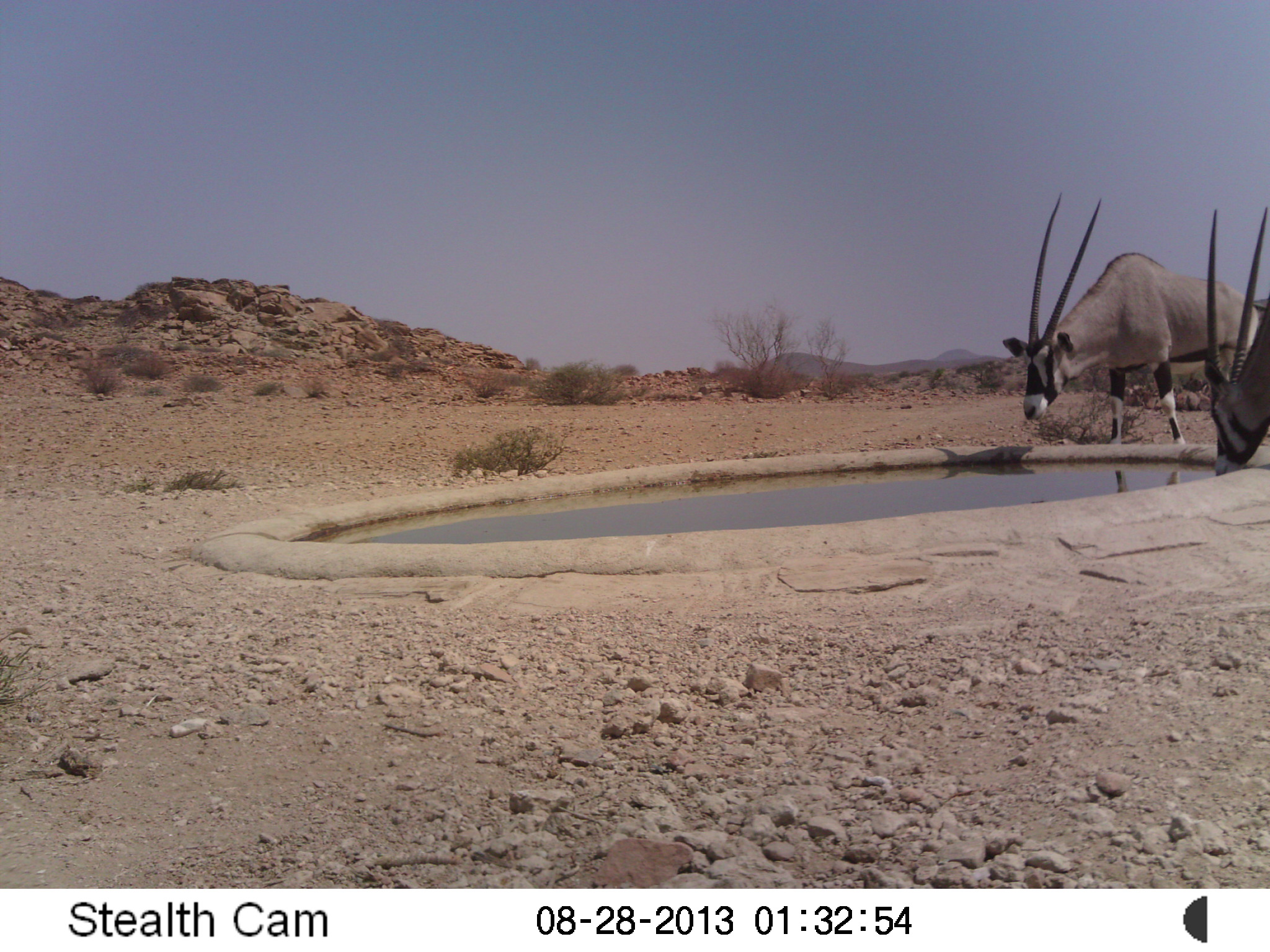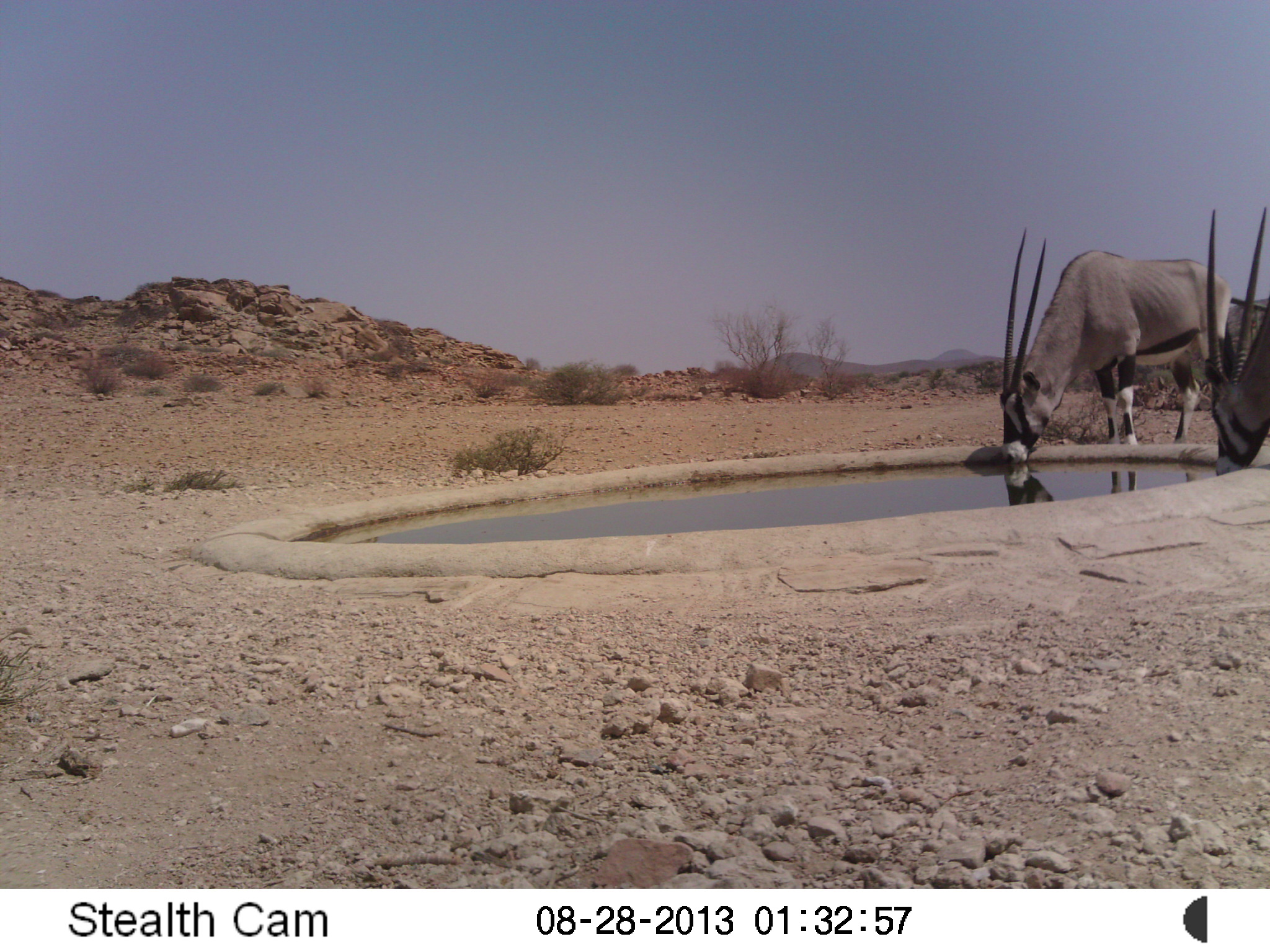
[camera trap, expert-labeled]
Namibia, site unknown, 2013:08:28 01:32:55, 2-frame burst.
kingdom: Animalia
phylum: Chordata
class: Mammalia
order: Artiodactyla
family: Bovidae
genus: Oryx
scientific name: Oryx gazella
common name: gemsbok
Oryx gazella (gemsbok).